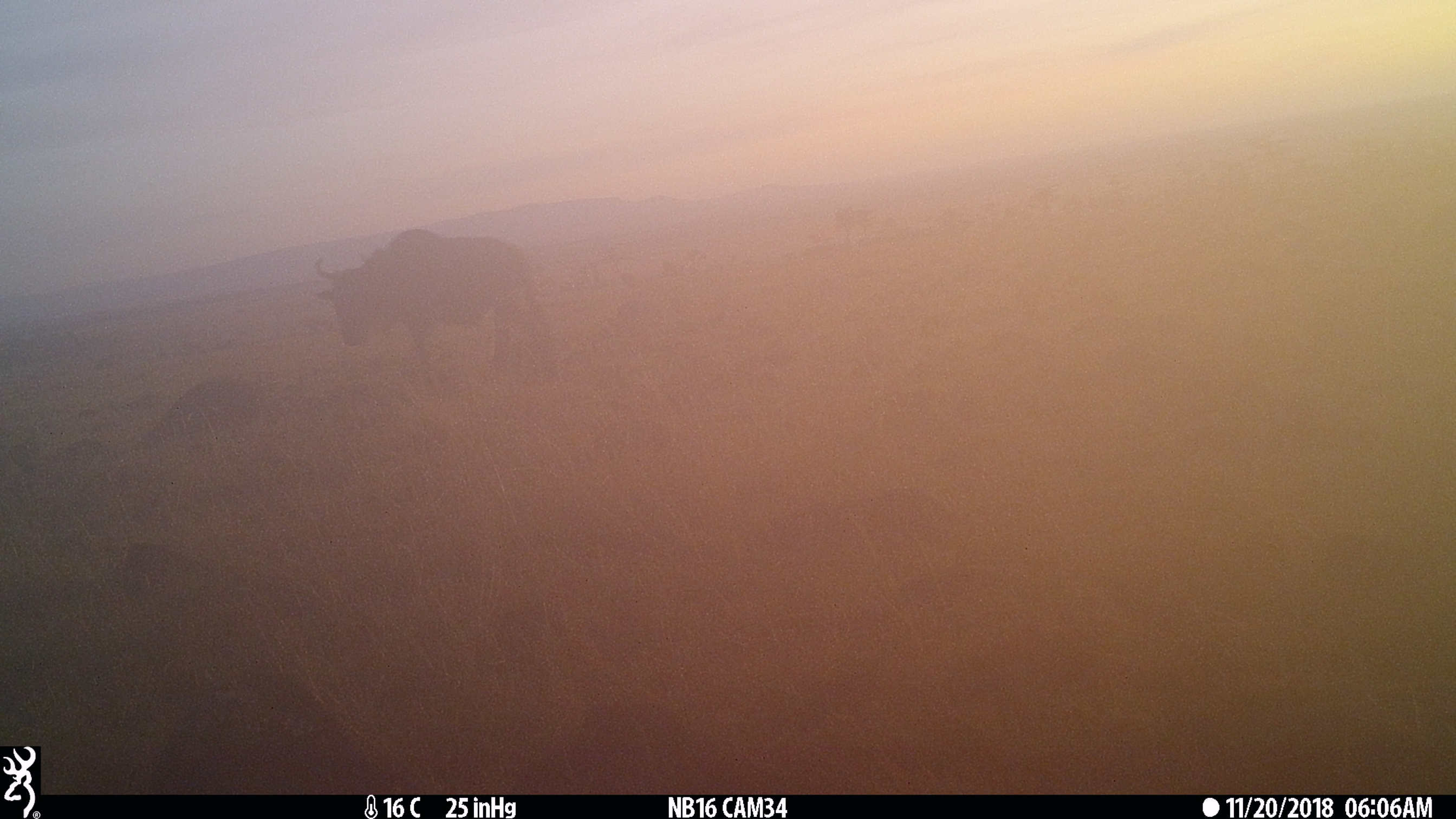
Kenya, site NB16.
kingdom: Animalia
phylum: Chordata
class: Mammalia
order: Artiodactyla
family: Bovidae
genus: Connochaetes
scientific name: Connochaetes taurinus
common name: blue wildebeest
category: wildebeest